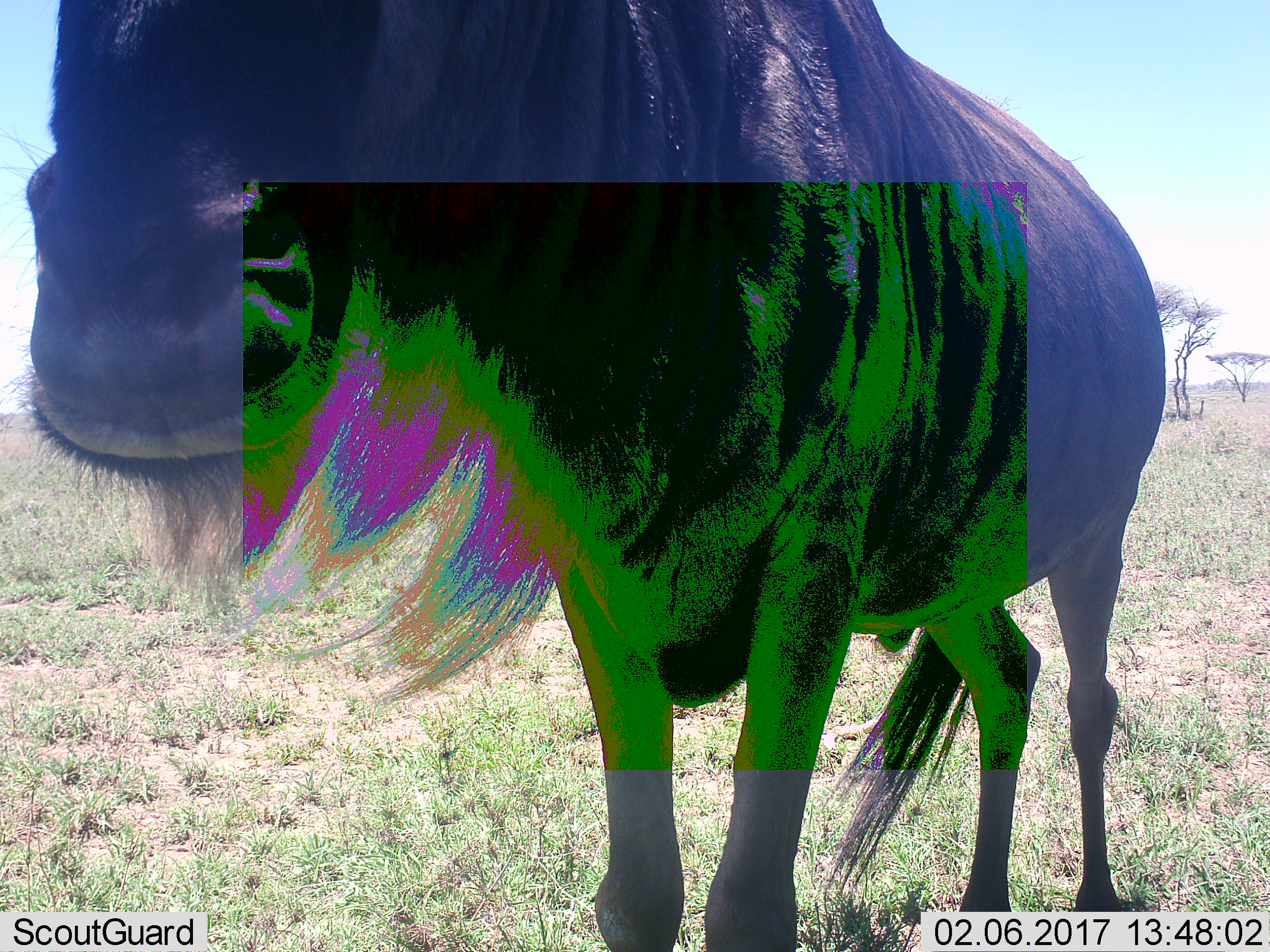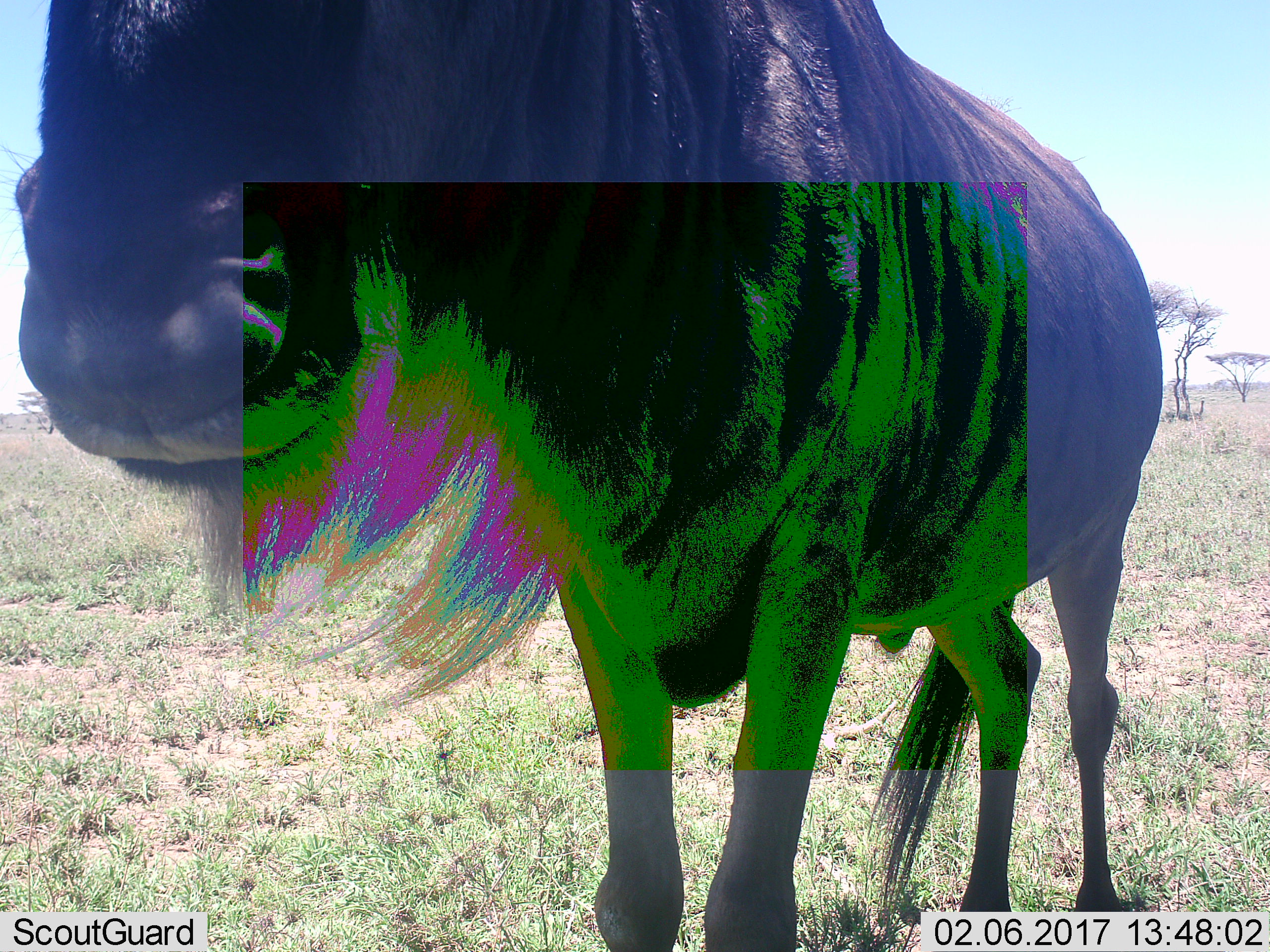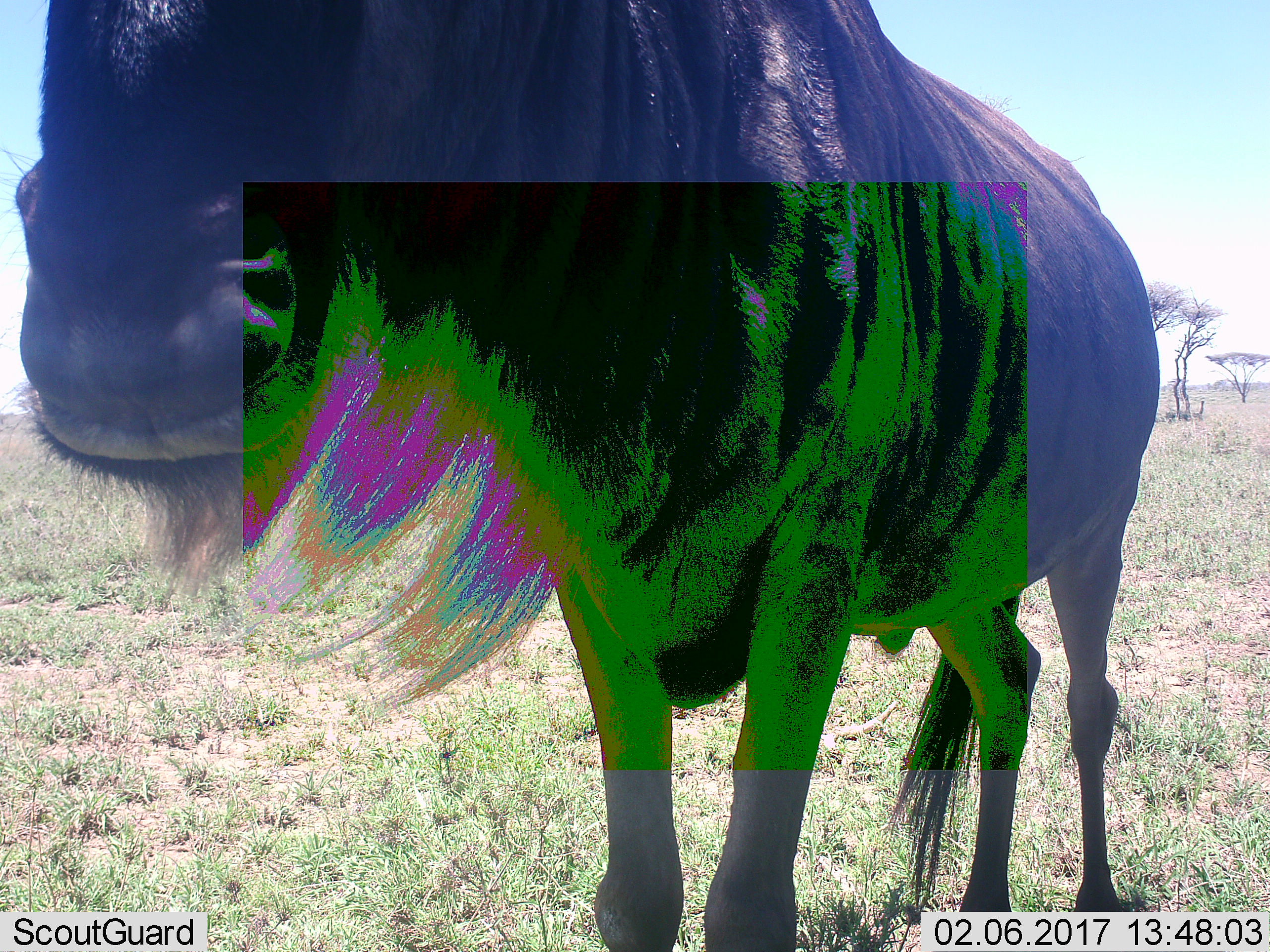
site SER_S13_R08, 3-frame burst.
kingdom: Animalia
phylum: Chordata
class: Mammalia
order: Artiodactyla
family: Bovidae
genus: Connochaetes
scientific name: Connochaetes taurinus taurinus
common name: blue wildebeest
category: wildebeestblue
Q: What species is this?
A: Wildebeestblue (blue wildebeest) (Connochaetes taurinus taurinus).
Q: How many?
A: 1.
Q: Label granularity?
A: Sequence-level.